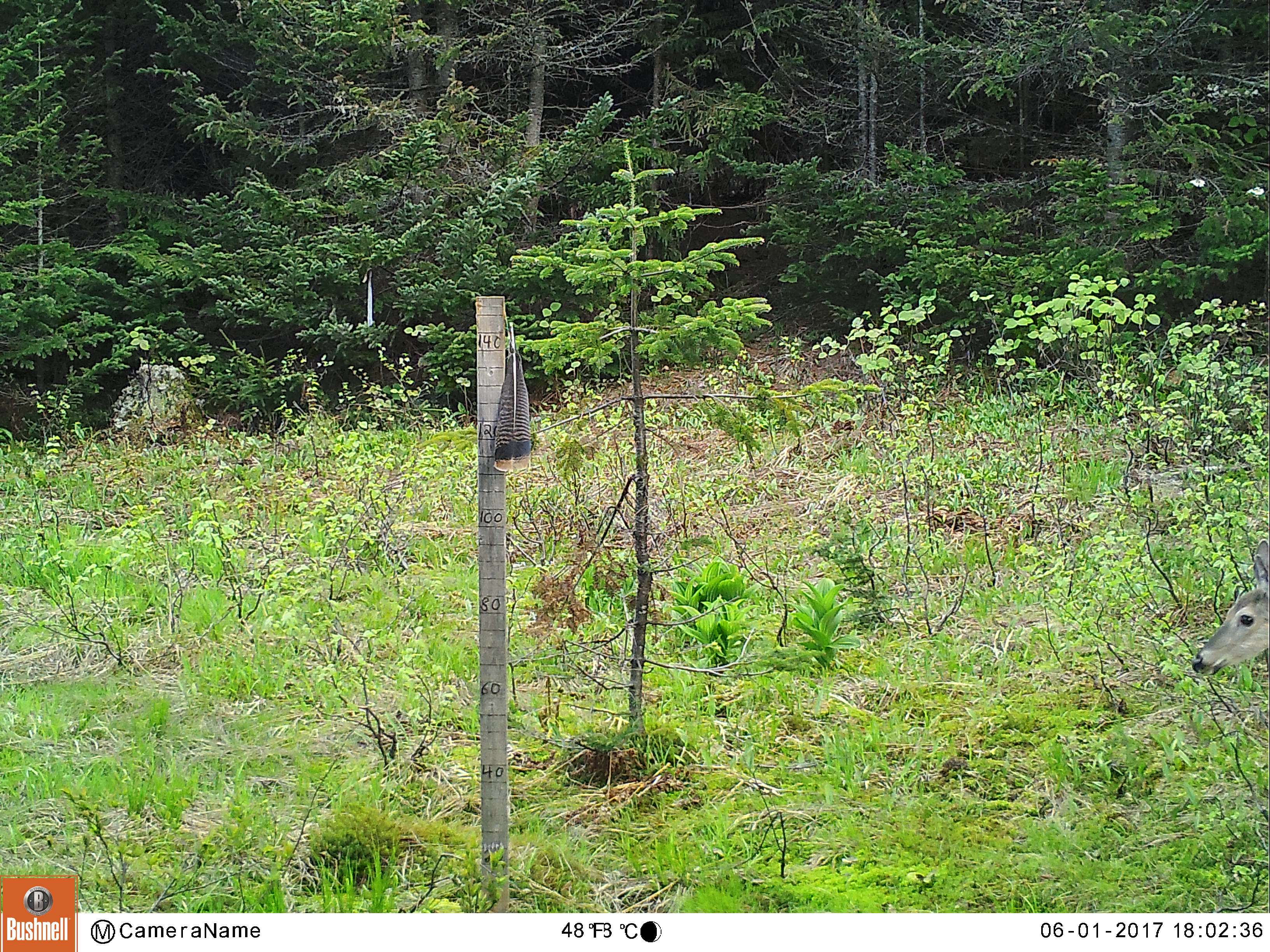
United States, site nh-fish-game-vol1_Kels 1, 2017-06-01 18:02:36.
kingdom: Animalia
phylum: Chordata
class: Mammalia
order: Artiodactyla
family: Cervidae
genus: Odocoileus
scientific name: Odocoileus virginianus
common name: white-tailed deer